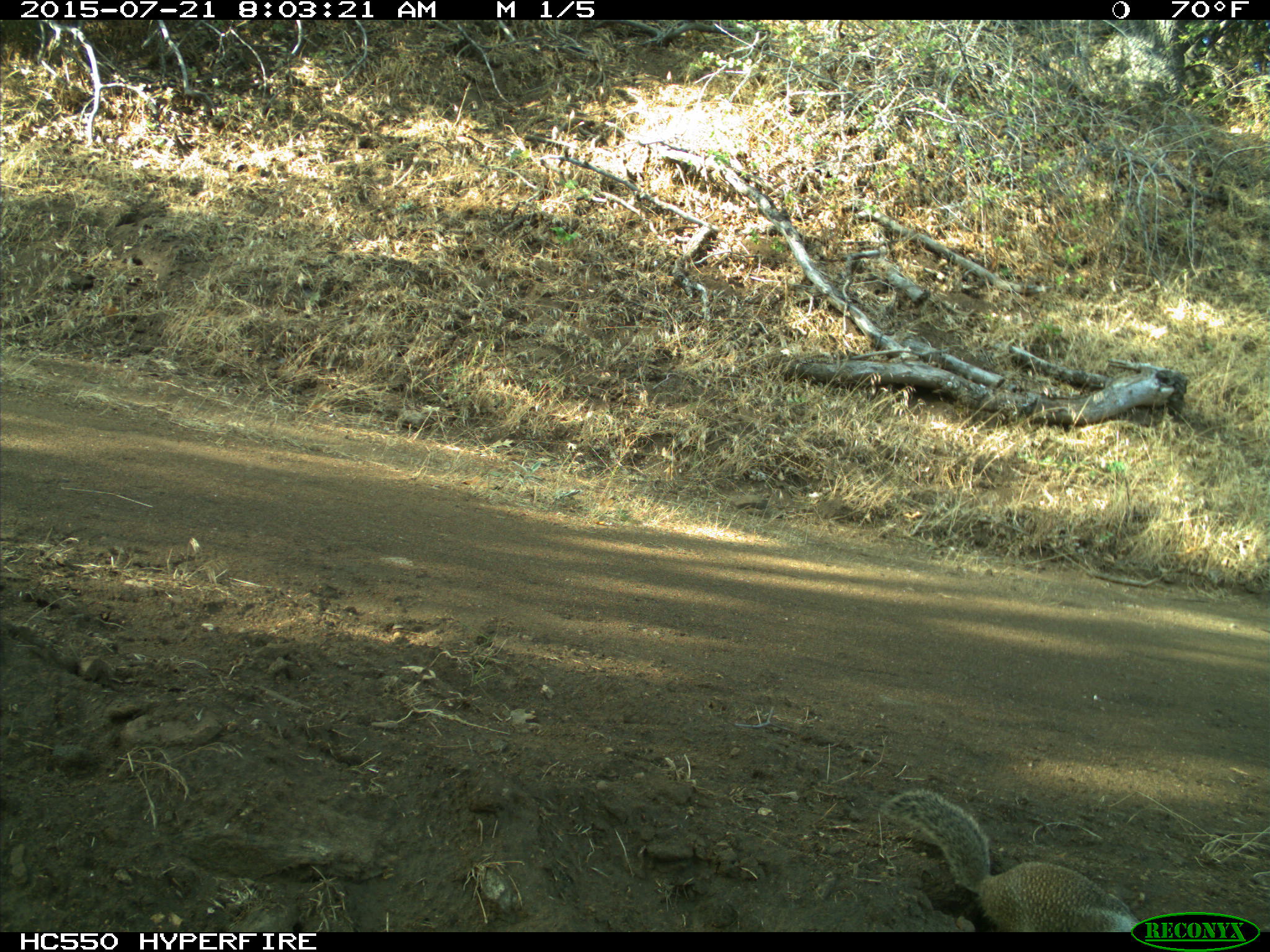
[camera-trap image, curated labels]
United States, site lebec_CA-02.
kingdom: Animalia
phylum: Chordata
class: Mammalia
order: Rodentia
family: Sciuridae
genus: Otospermophilus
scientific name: Otospermophilus beecheyi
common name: california ground squirrel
Otospermophilus beecheyi (california ground squirrel).